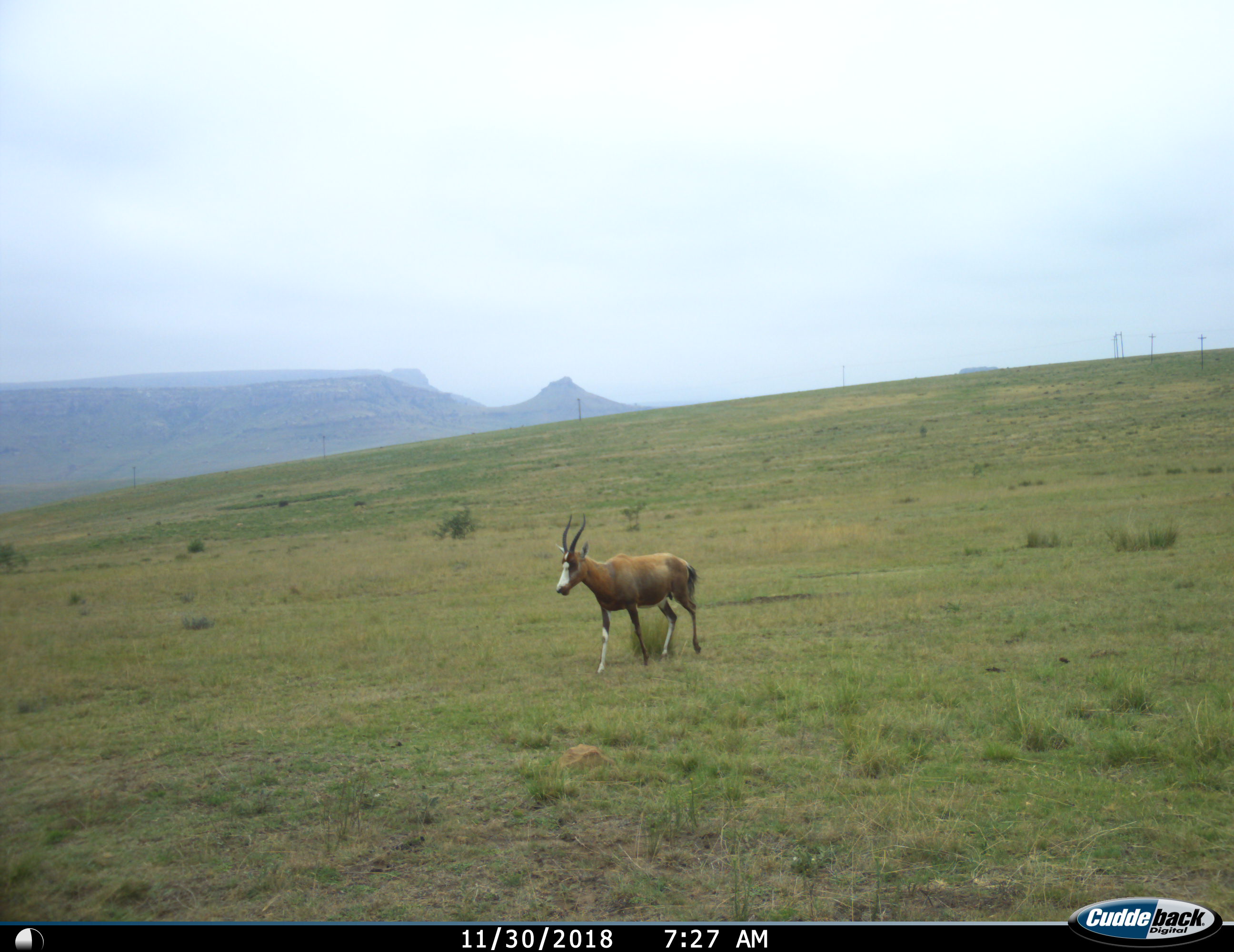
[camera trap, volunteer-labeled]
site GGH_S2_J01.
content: unidentified animal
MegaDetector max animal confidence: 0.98